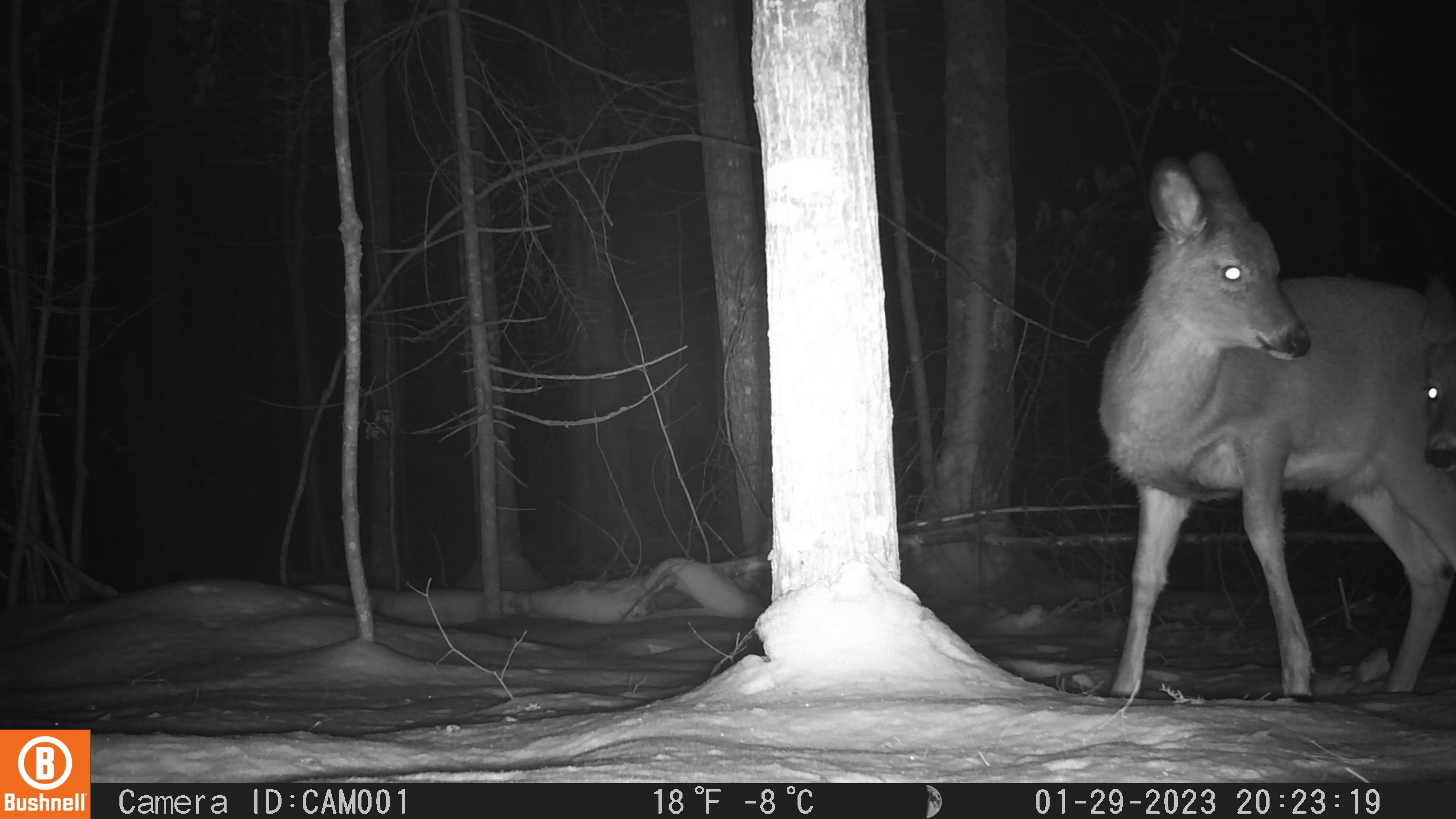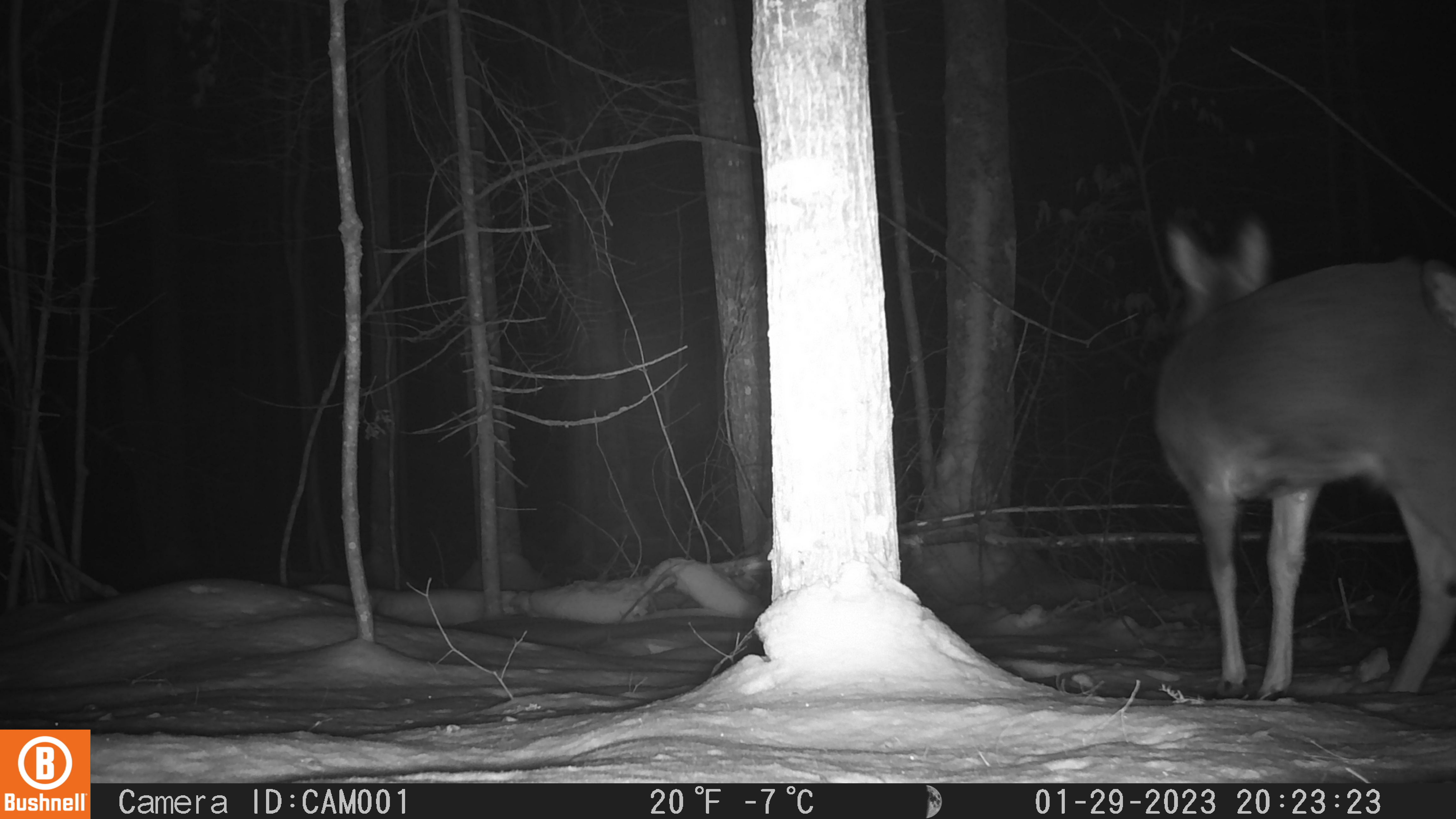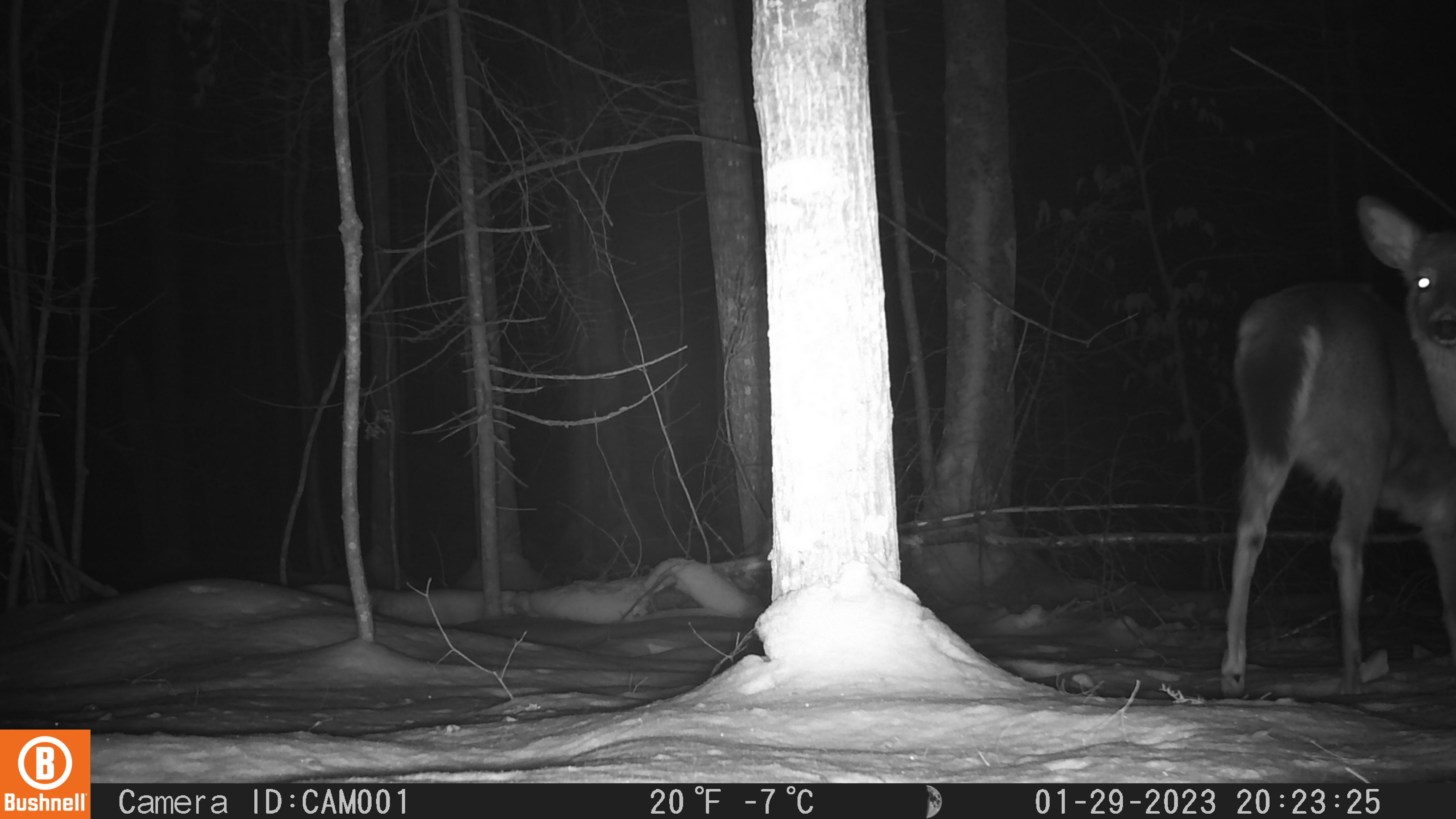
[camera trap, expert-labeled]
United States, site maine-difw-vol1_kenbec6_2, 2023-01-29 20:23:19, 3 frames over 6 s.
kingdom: Animalia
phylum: Chordata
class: Mammalia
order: Artiodactyla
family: Cervidae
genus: Odocoileus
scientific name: Odocoileus virginianus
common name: white-tailed deer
White-tailed deer (Odocoileus virginianus).